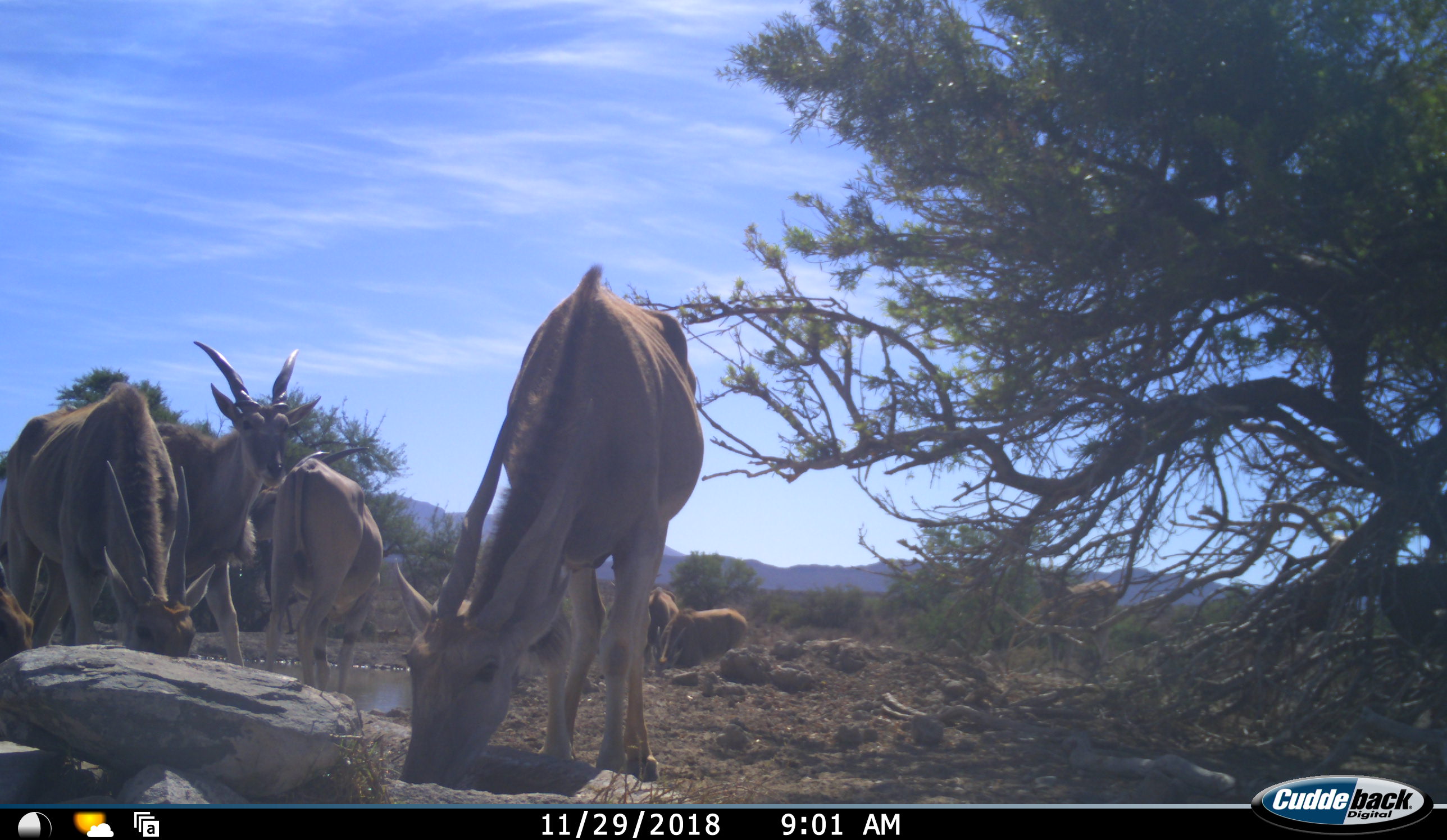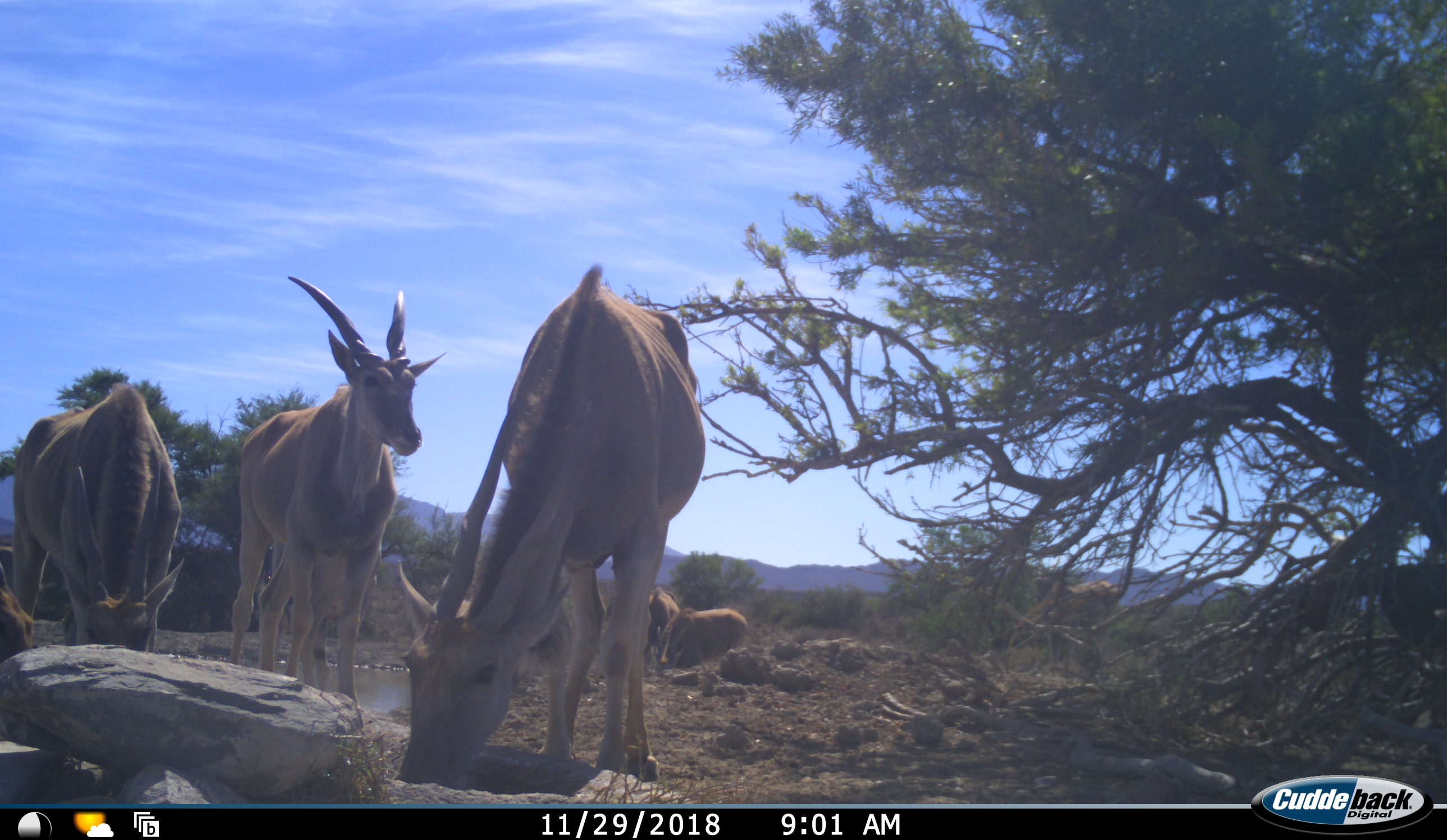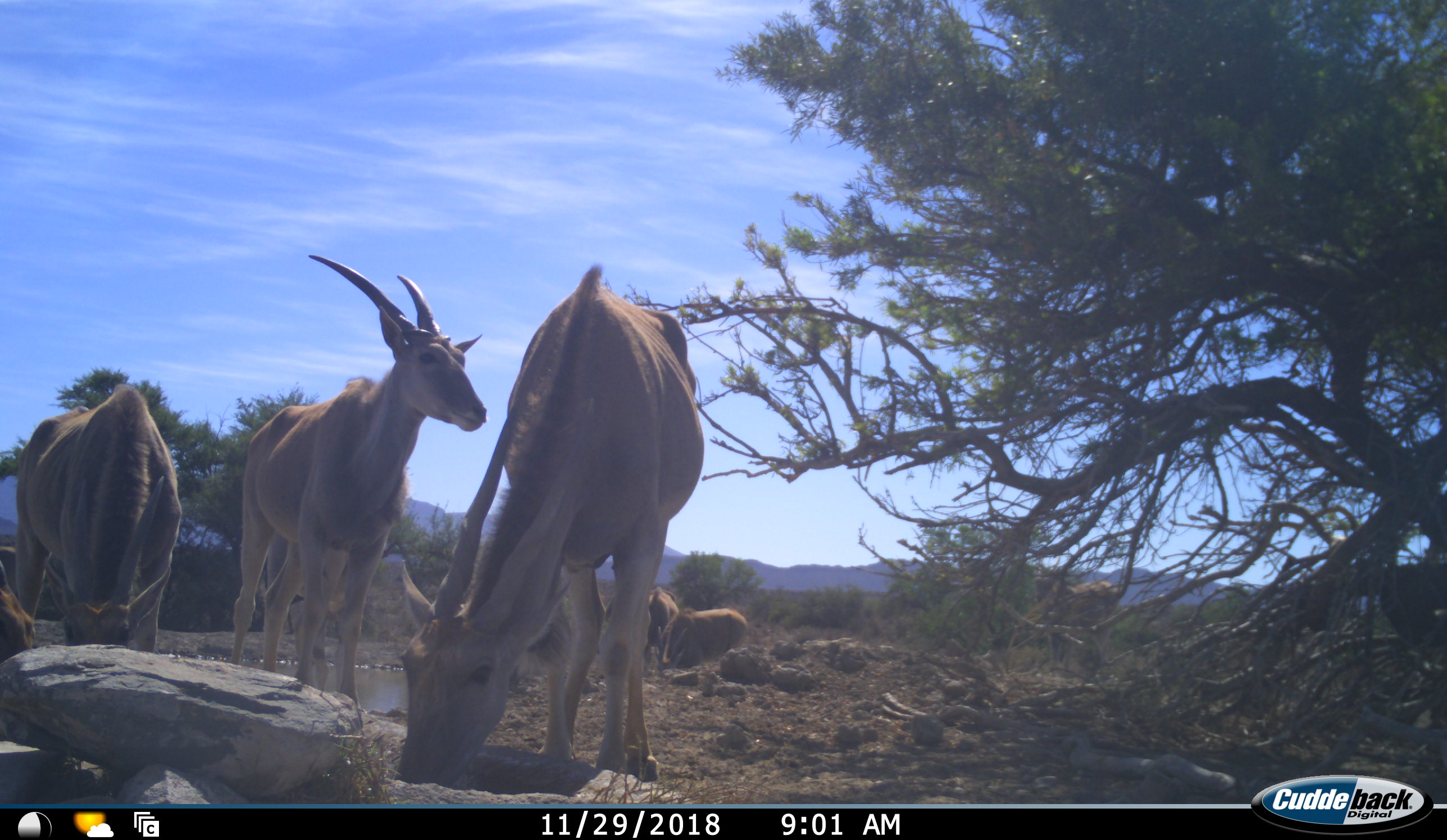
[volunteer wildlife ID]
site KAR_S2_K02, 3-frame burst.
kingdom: Animalia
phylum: Chordata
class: Mammalia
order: Artiodactyla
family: Bovidae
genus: Tragelaphus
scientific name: Tragelaphus oryx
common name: eland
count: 7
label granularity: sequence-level